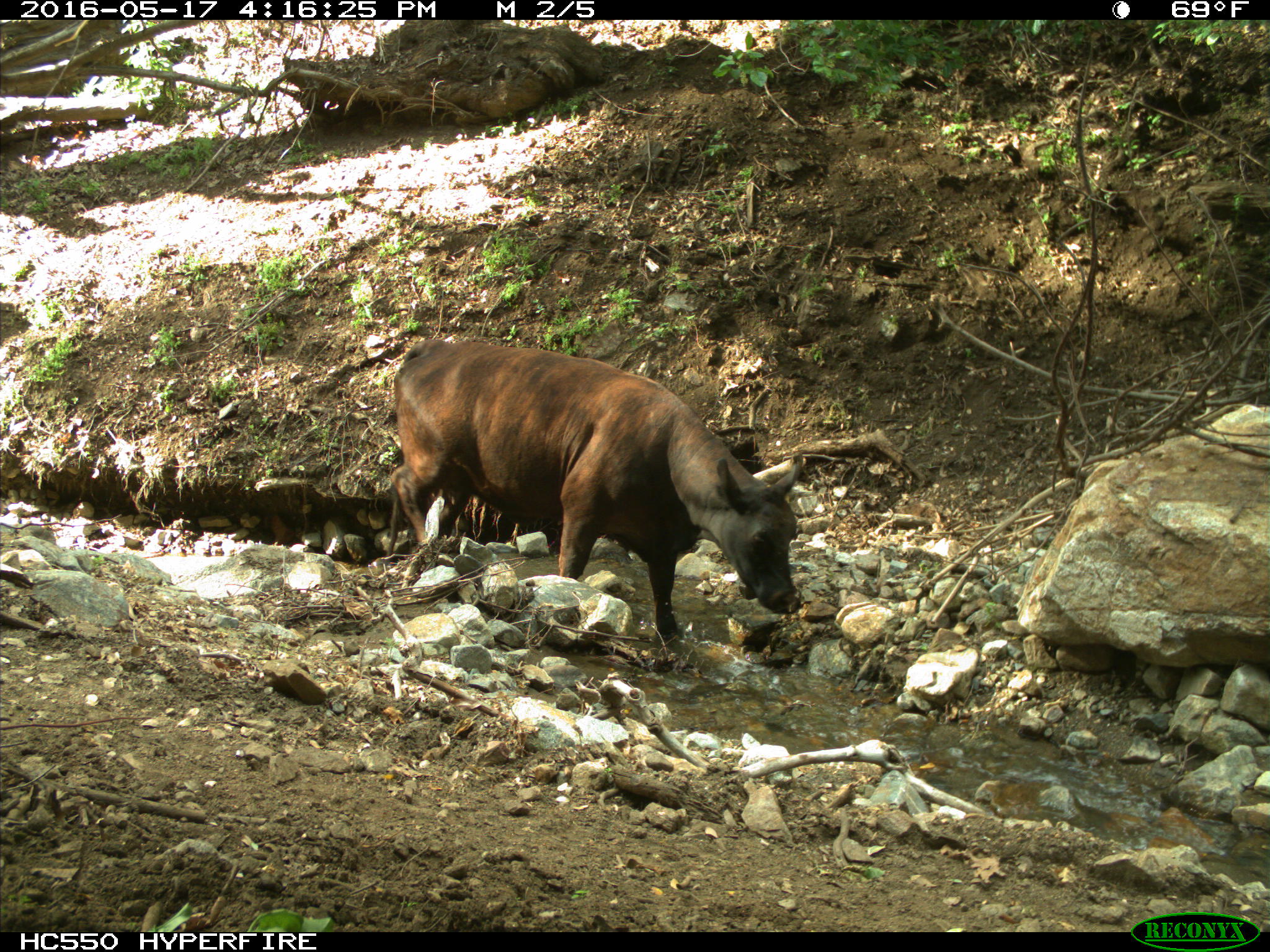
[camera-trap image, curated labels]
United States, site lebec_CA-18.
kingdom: Animalia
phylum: Chordata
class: Mammalia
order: Artiodactyla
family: Bovidae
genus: Bos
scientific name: Bos taurus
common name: domestic cow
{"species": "Bos taurus (domestic cow)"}